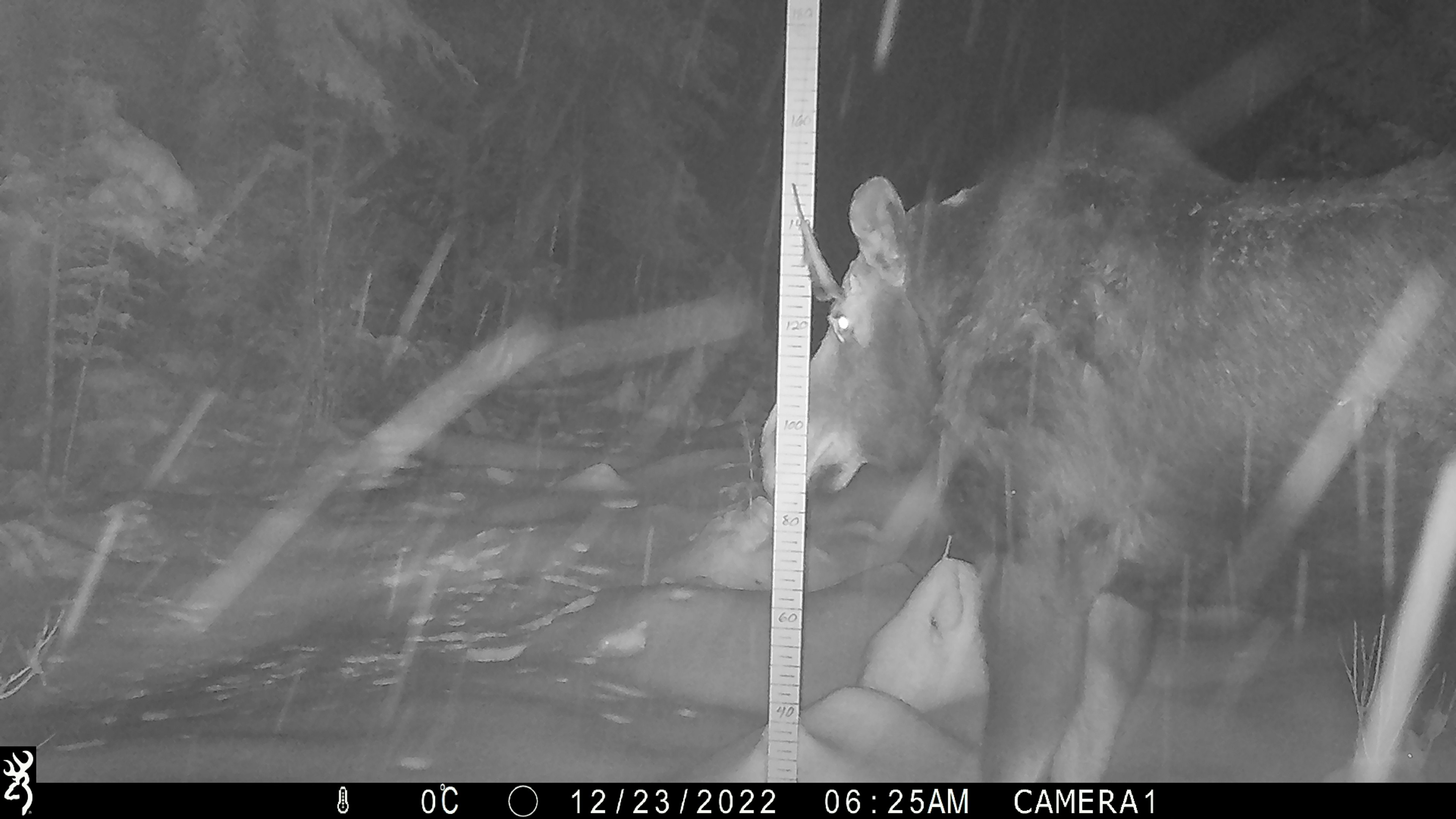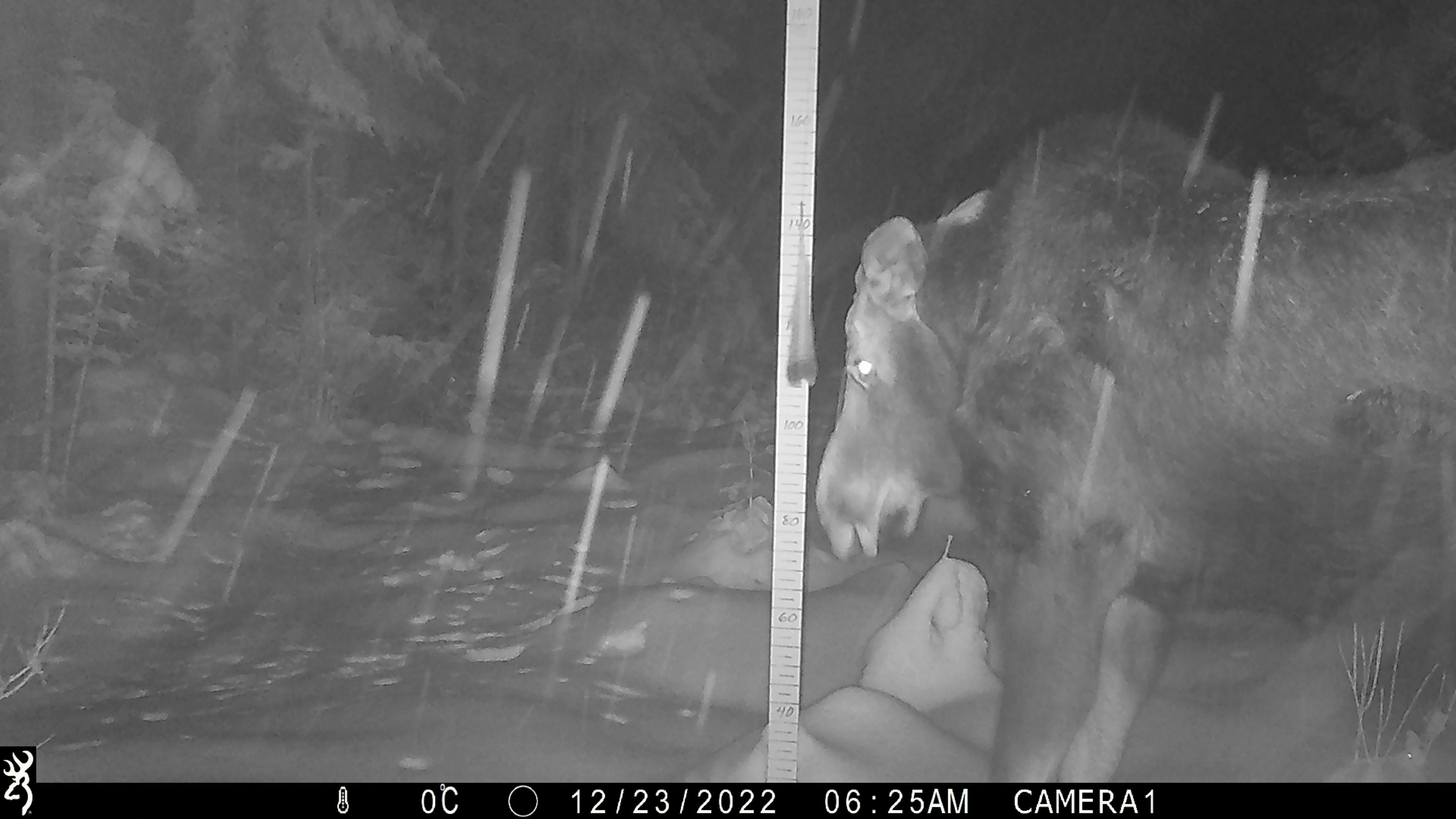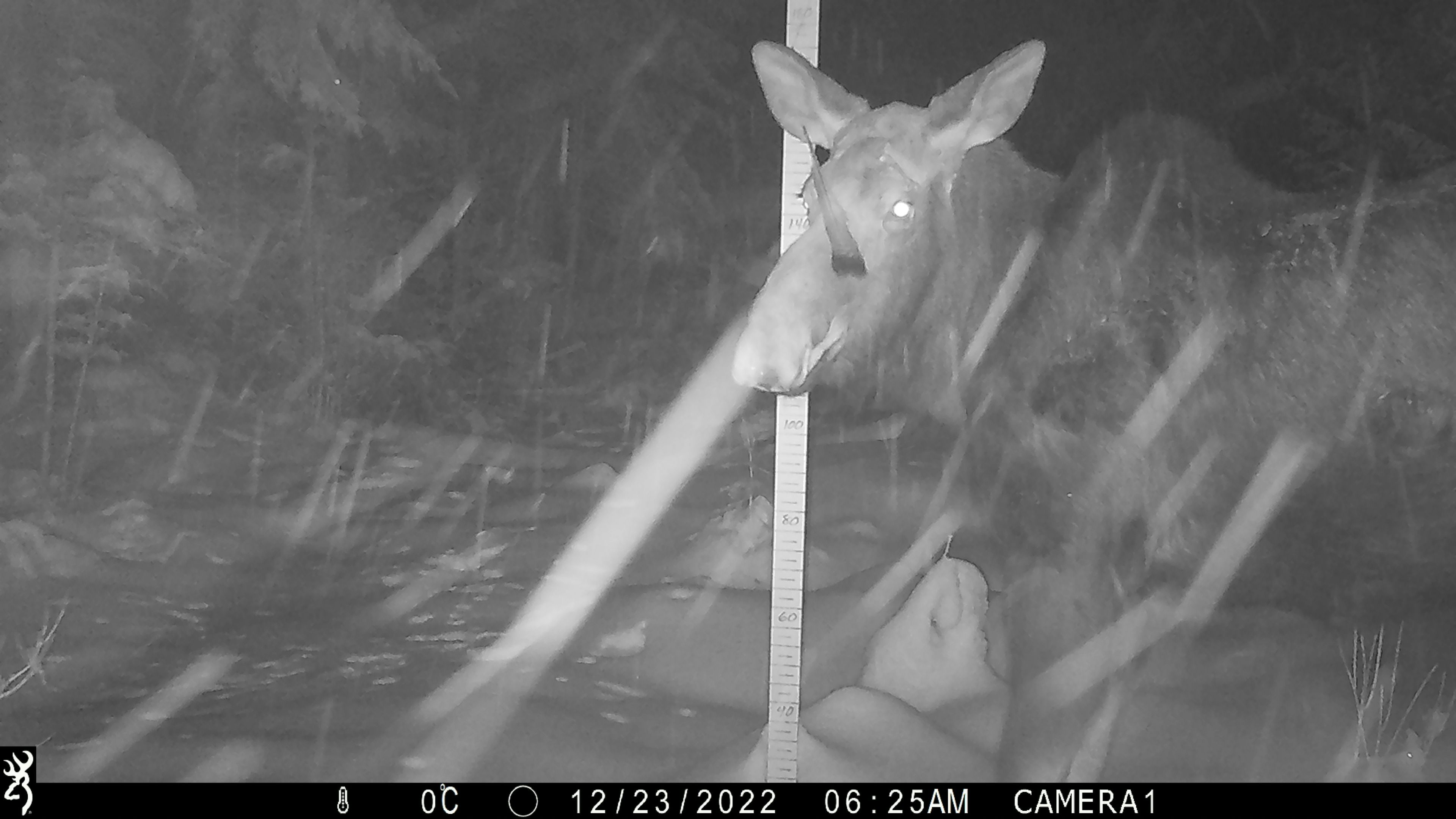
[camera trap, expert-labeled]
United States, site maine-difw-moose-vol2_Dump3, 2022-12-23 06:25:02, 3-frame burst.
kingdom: Animalia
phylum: Chordata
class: Mammalia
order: Artiodactyla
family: Cervidae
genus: Alces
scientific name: Alces alces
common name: moose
Moose (Alces alces).